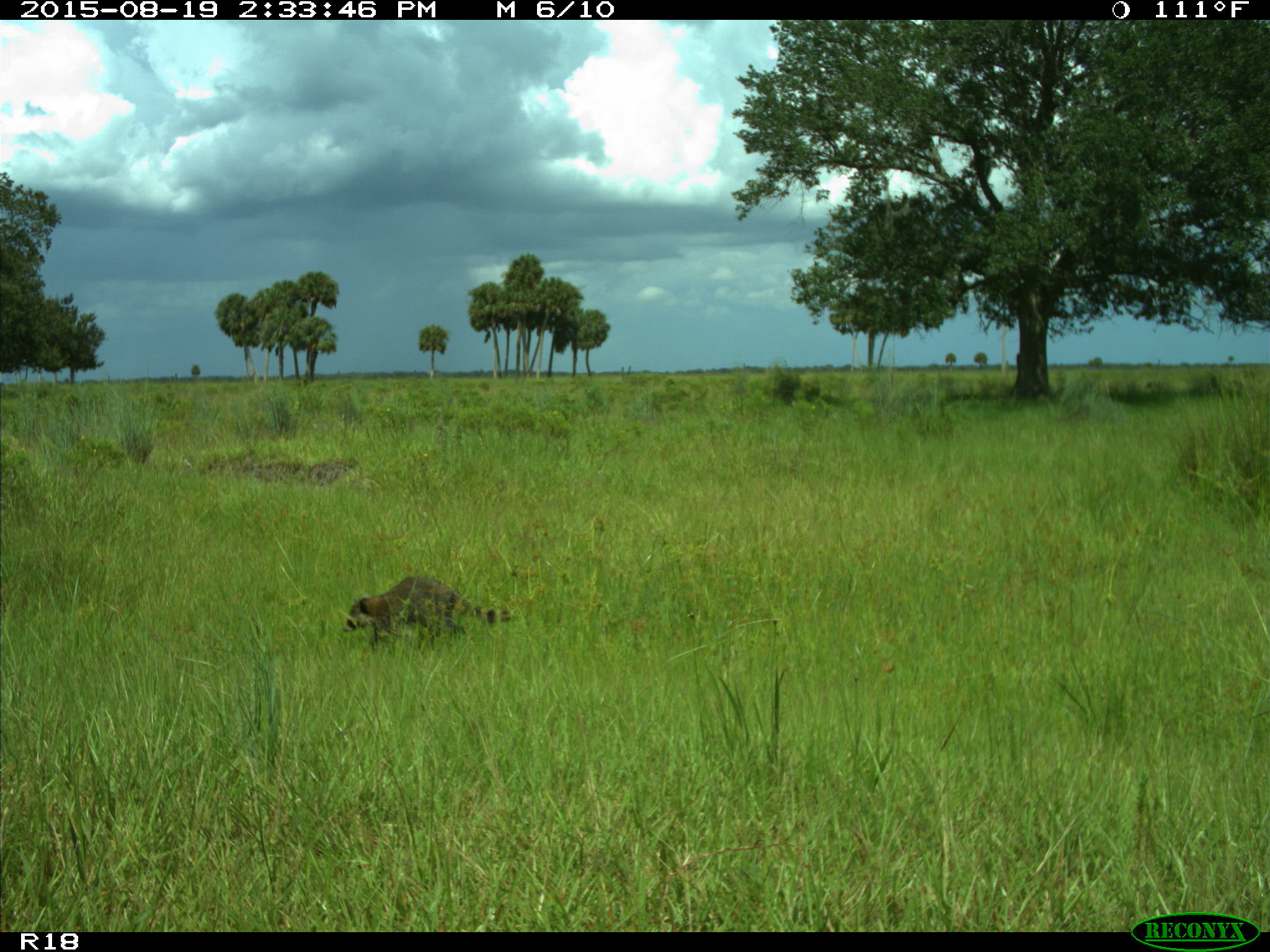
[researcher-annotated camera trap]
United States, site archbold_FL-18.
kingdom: Animalia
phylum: Chordata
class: Mammalia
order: Carnivora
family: Procyonidae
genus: Procyon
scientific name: Procyon lotor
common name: common raccoon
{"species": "Procyon lotor (common raccoon)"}